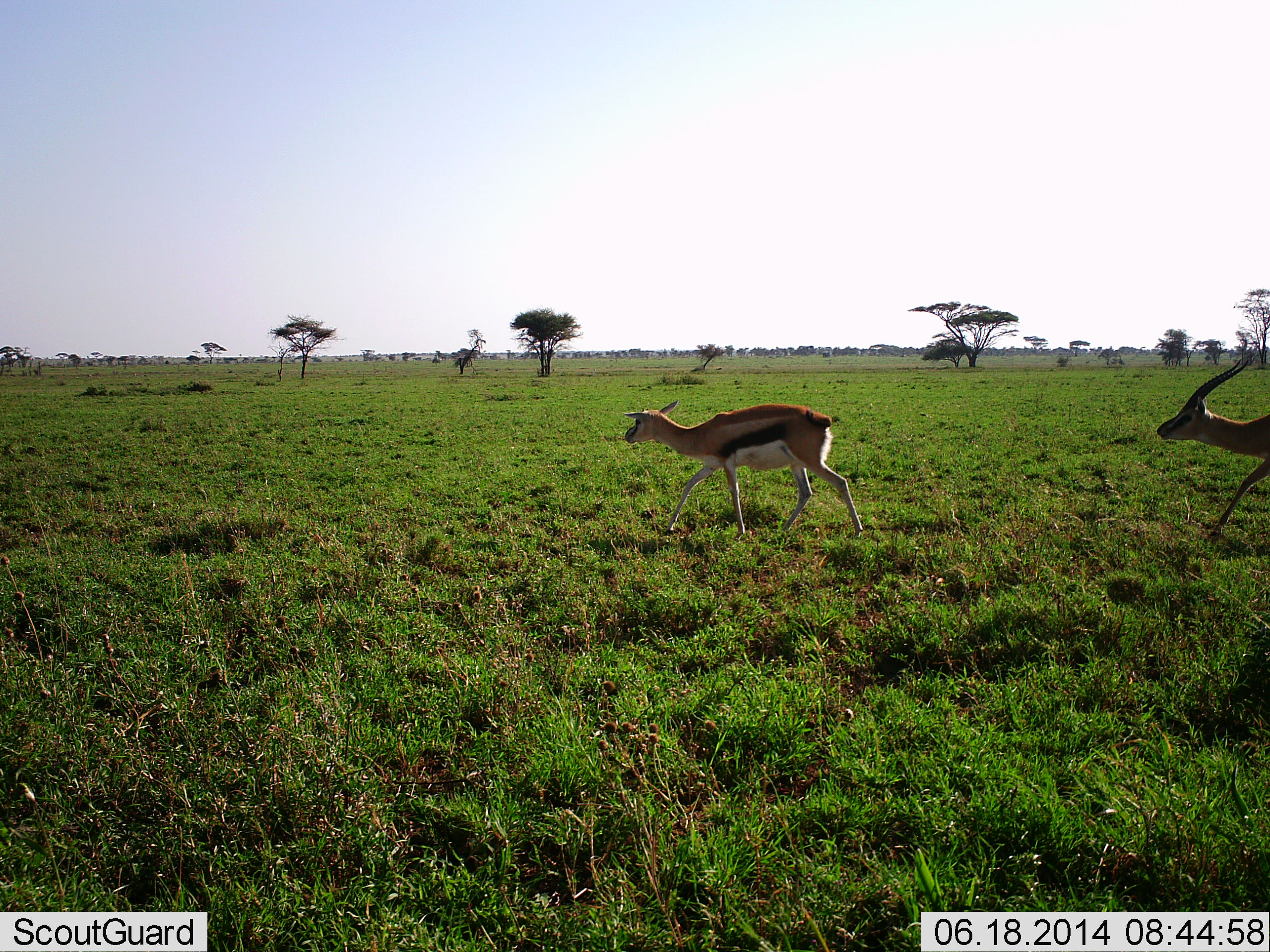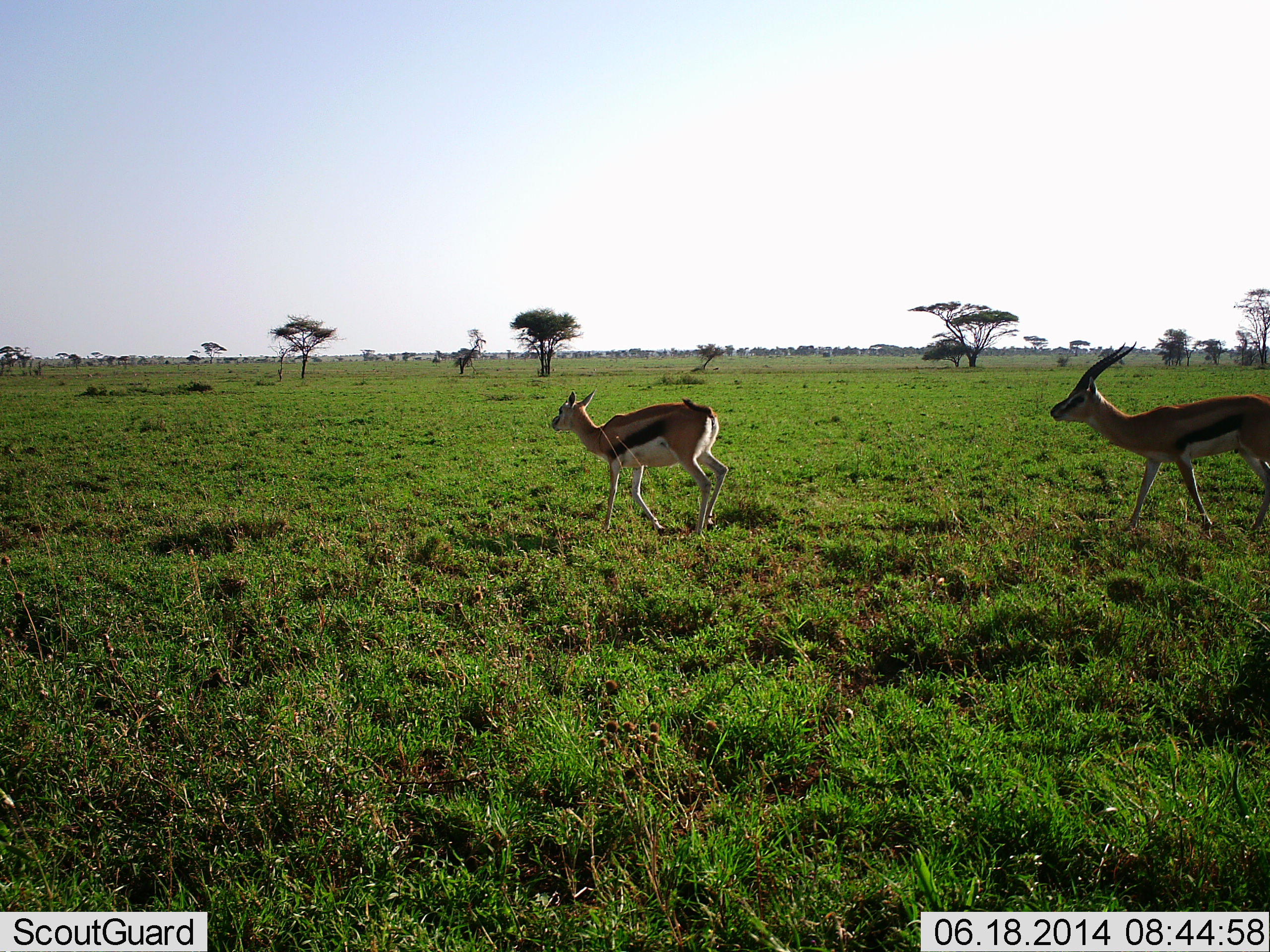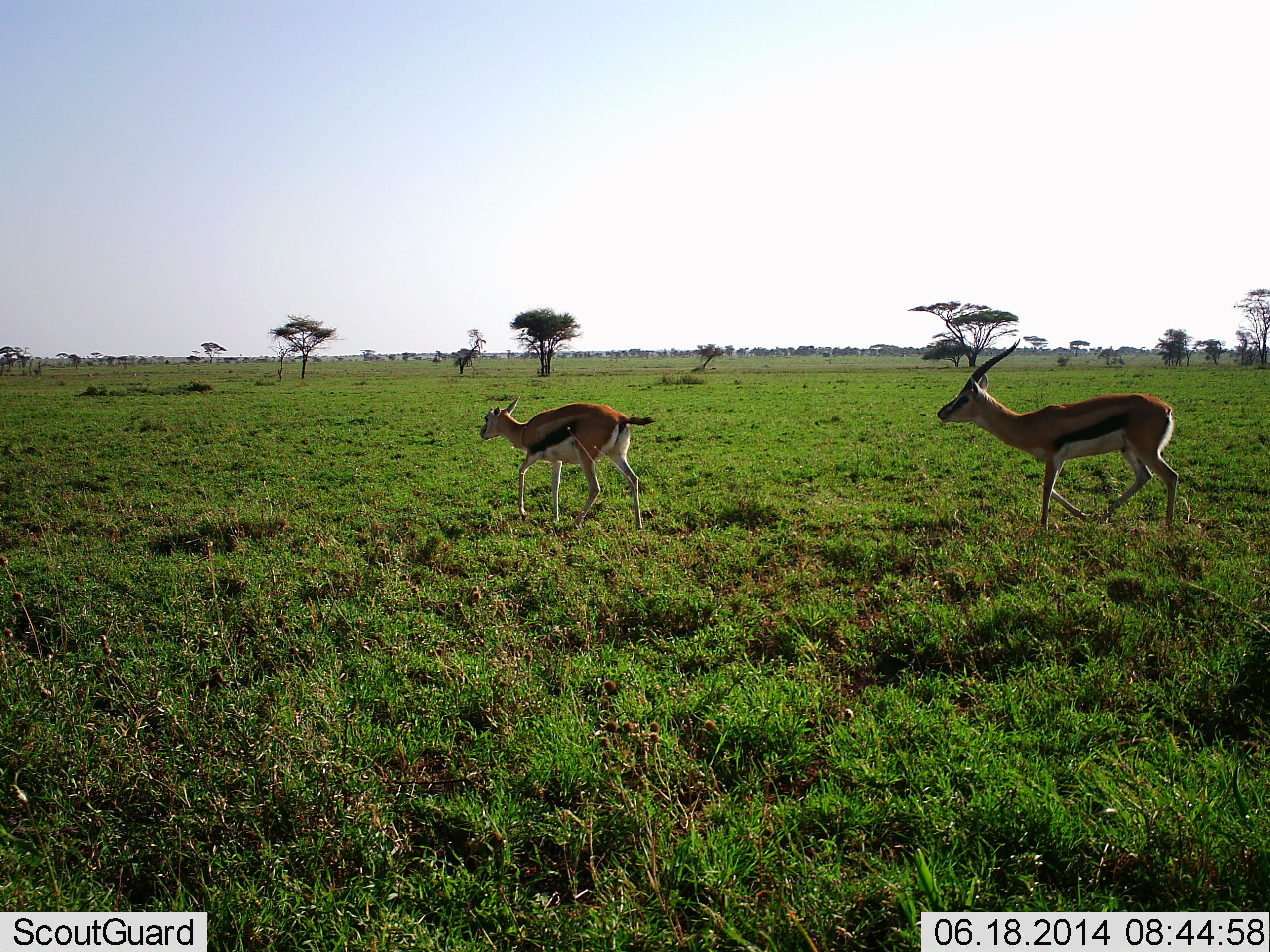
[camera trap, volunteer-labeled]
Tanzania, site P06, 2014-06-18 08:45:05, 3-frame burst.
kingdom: Animalia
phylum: Chordata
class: Mammalia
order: Artiodactyla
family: Bovidae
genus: Eudorcas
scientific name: Eudorcas thomsonii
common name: thomson's gazelle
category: gazellethomsons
Gazellethomsons (thomson's gazelle) (Eudorcas thomsonii), count 2. Behavior (volunteer vote fractions): standing 10%, resting 0%, moving 100%, interacting 0%. Young present (vote fraction): 0%. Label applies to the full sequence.